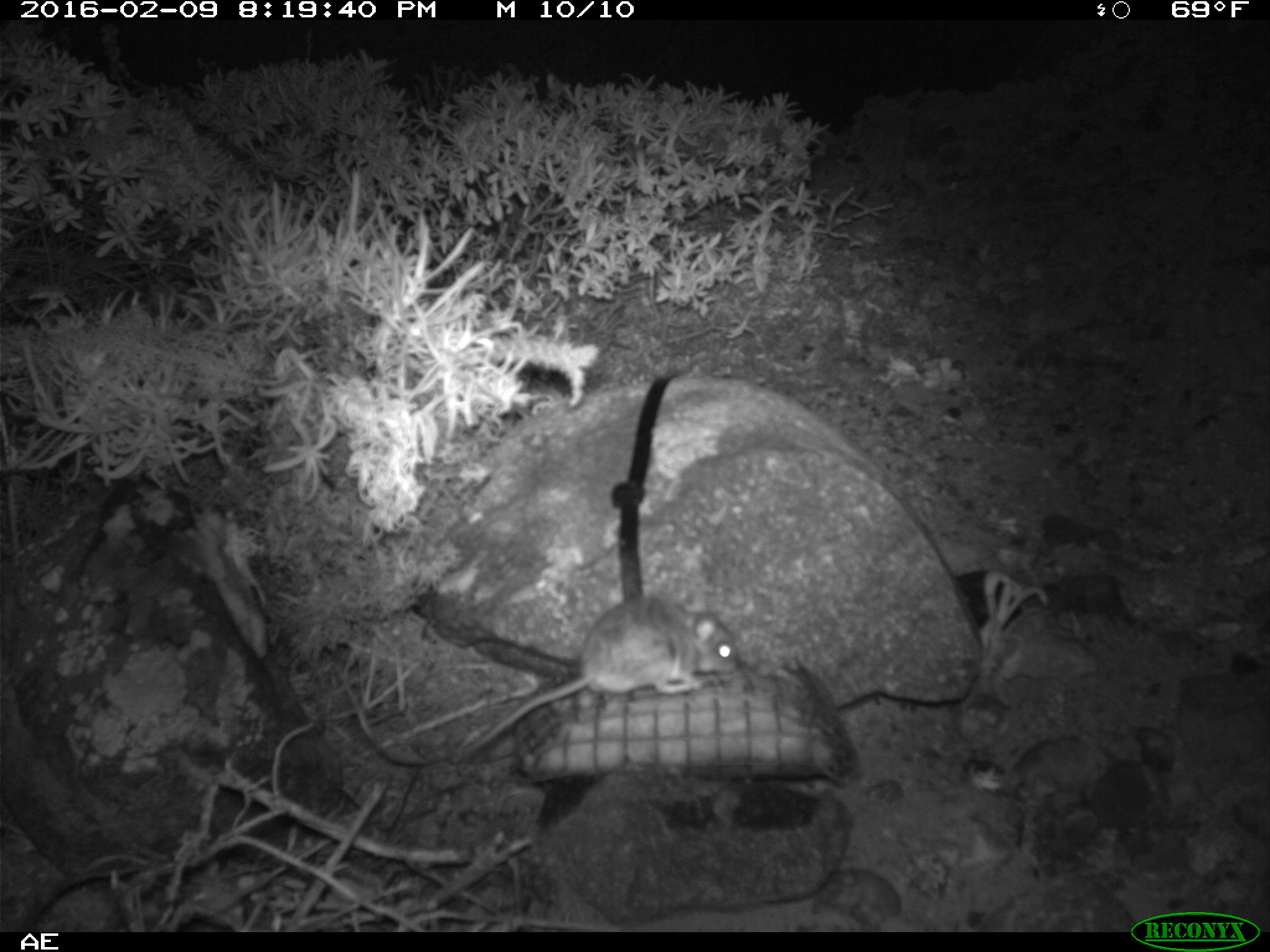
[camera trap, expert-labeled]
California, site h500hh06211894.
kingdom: Animalia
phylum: Chordata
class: Mammalia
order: Rodentia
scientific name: Rodentia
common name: rodent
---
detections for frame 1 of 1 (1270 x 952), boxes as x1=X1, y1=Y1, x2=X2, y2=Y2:
rodent: x1=463, y1=597, x2=737, y2=752